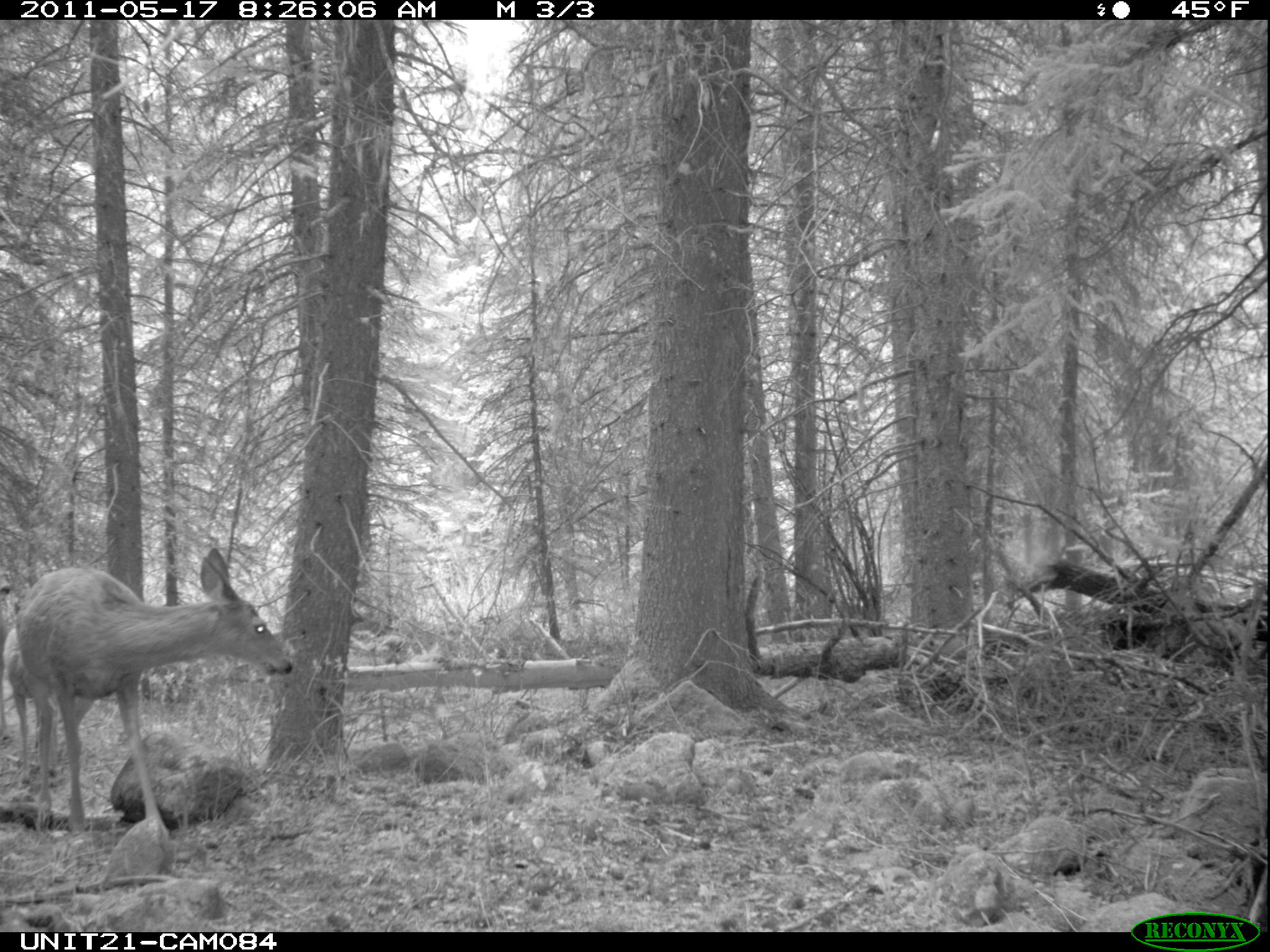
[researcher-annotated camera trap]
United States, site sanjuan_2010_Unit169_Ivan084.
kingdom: Animalia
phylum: Chordata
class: Mammalia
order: Artiodactyla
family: Cervidae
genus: Odocoileus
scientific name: Odocoileus hemionus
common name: mule deer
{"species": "Odocoileus hemionus (mule deer)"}